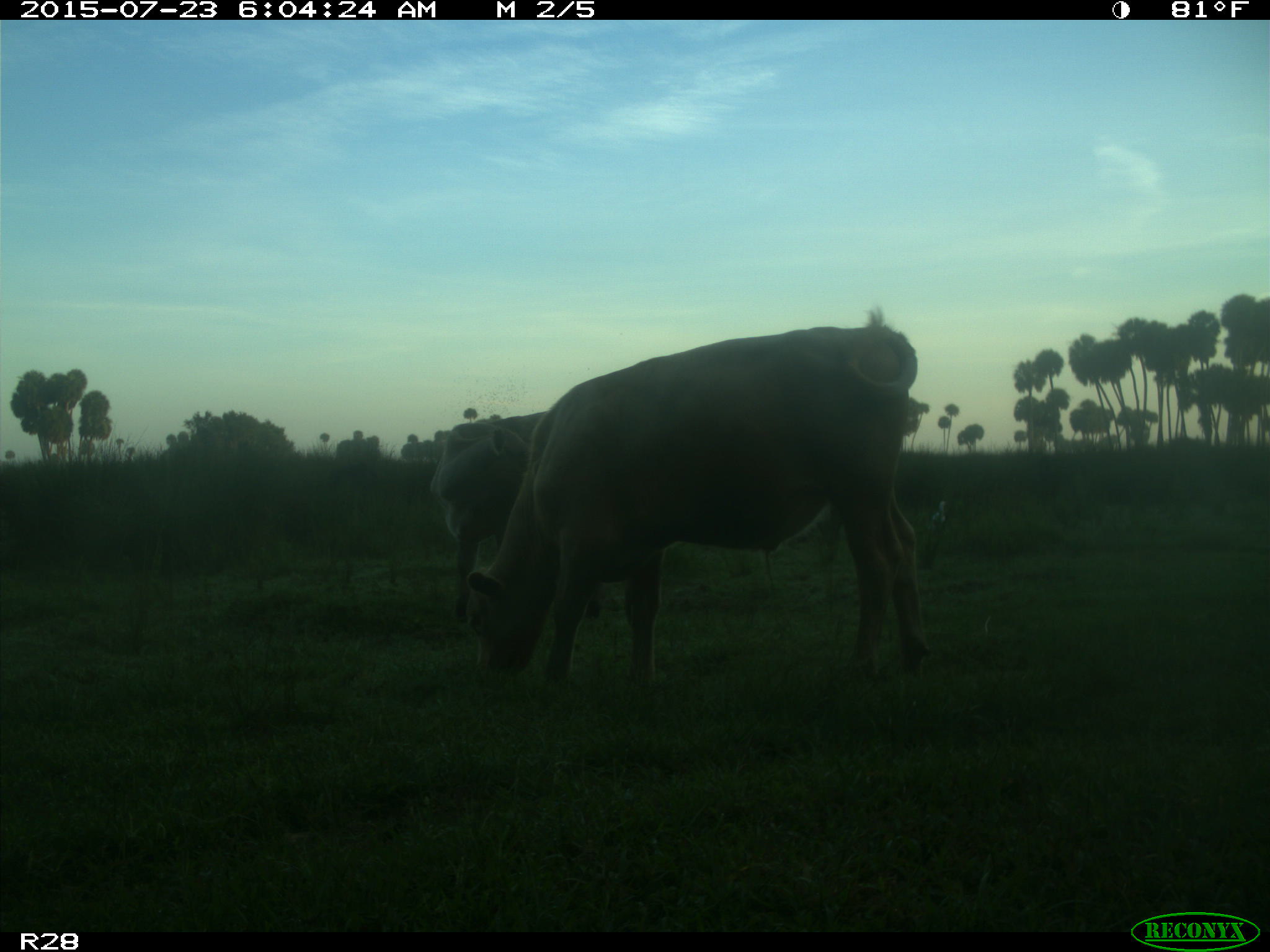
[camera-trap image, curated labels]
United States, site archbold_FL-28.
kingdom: Animalia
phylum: Chordata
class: Mammalia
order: Artiodactyla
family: Bovidae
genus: Bos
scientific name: Bos taurus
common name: domestic cow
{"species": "Bos taurus (domestic cow)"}